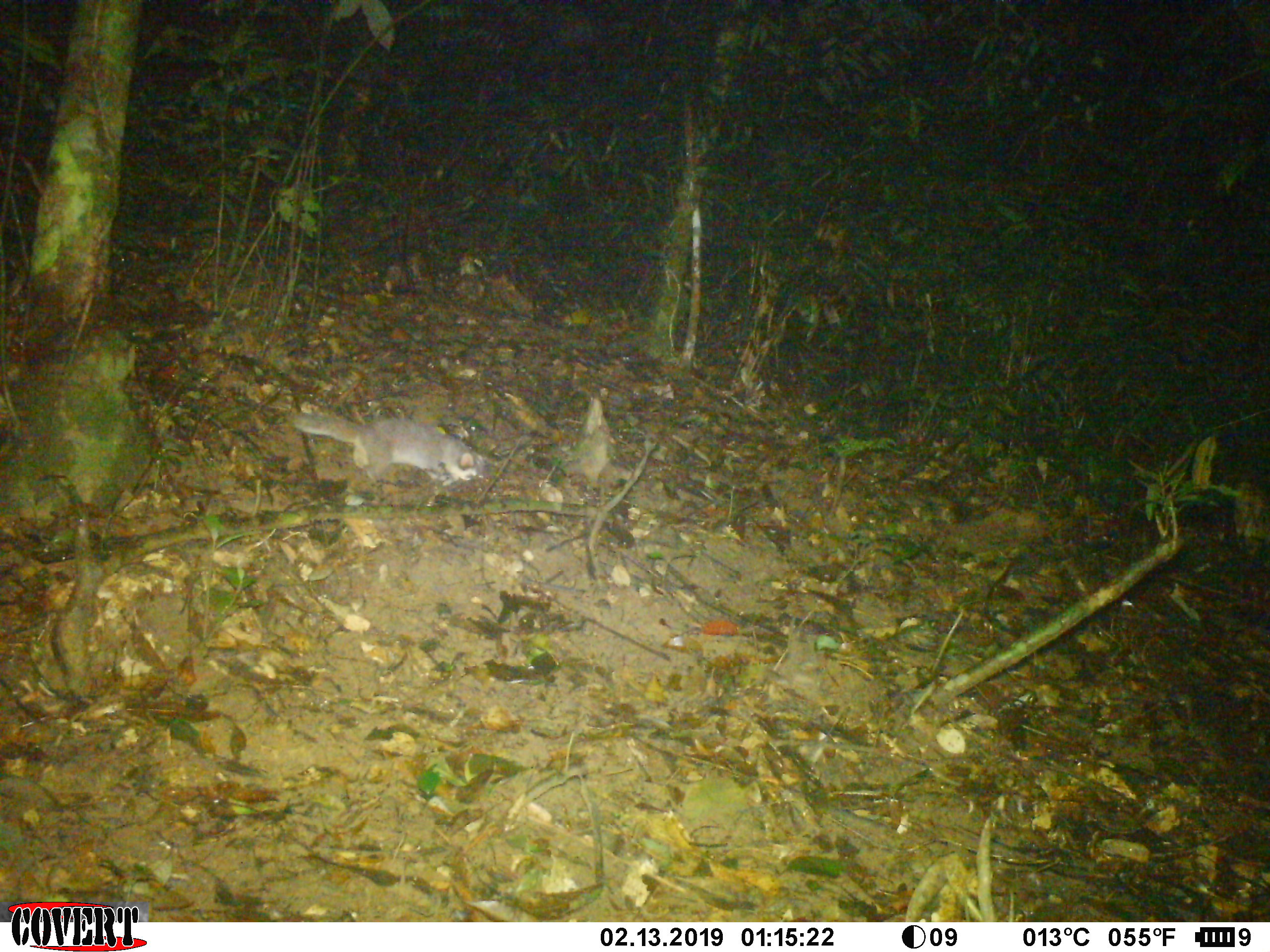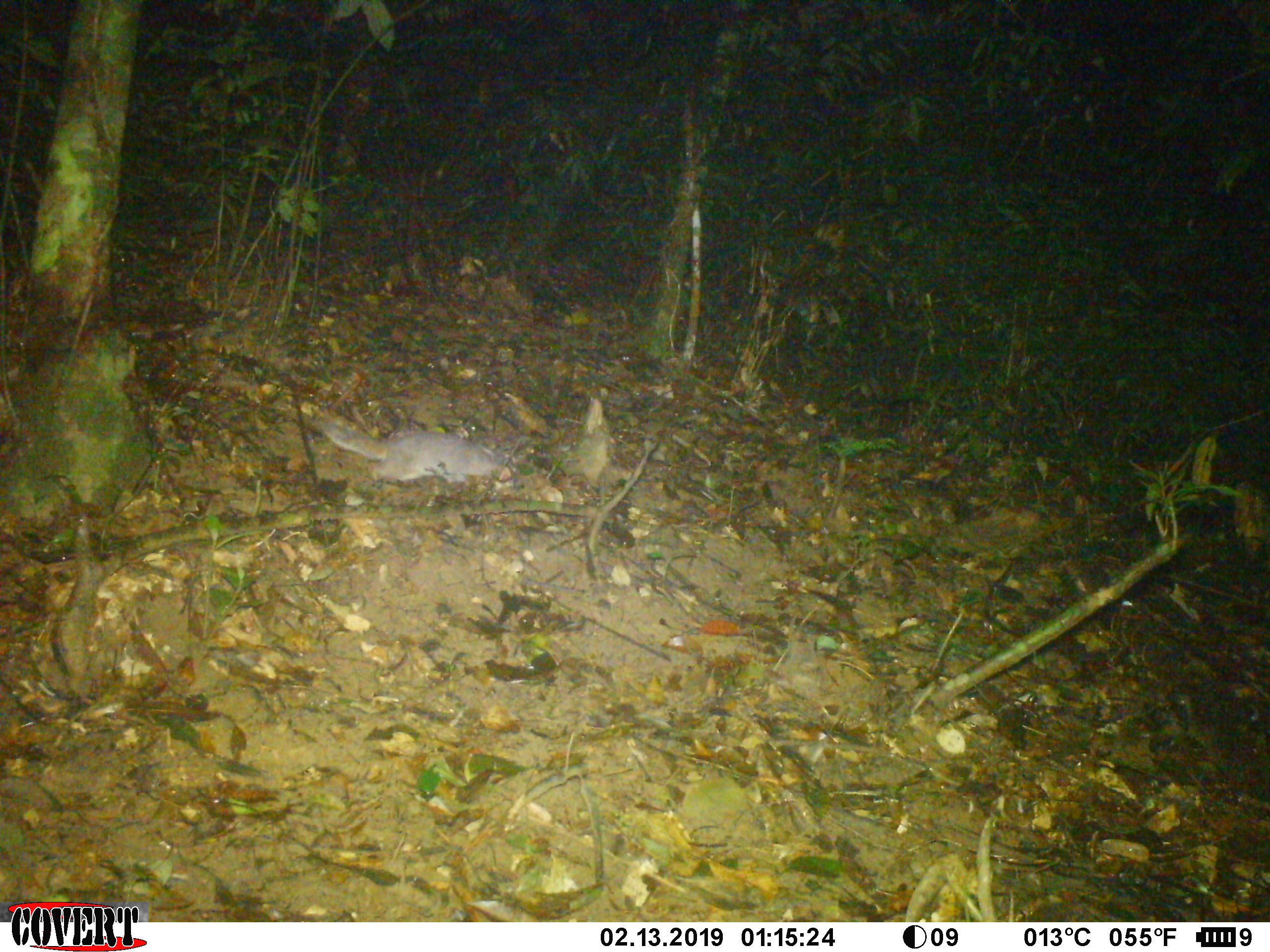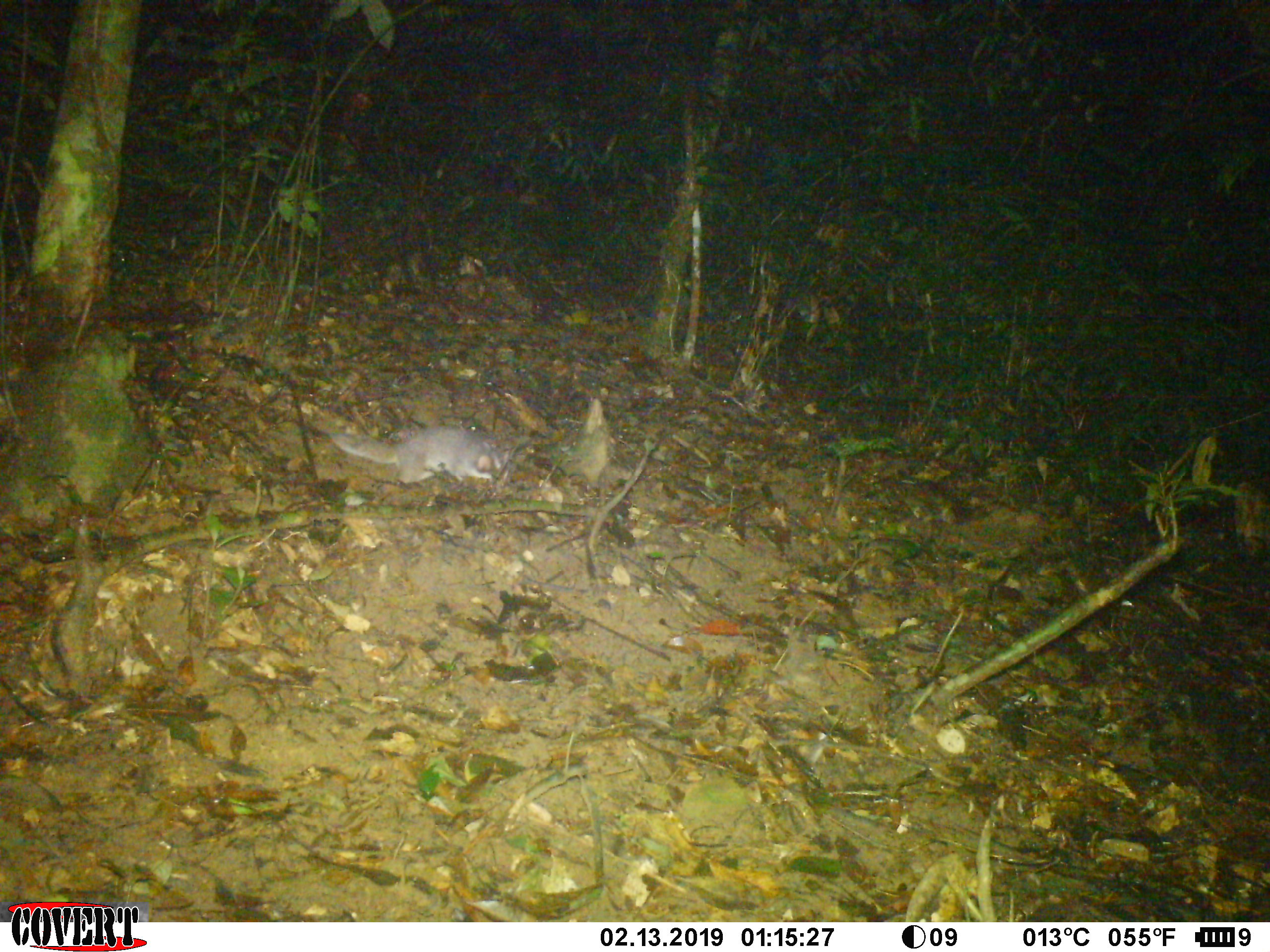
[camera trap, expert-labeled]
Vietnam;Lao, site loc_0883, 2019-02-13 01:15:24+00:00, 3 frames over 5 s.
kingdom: Animalia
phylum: Chordata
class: Mammalia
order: Carnivora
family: Mustelidae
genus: Melogale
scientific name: Melogale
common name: ferret badger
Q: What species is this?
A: Ferret badger (Melogale).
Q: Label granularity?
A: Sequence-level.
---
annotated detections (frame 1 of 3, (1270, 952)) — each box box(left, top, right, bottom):
ferret badger: box(285, 404, 486, 501)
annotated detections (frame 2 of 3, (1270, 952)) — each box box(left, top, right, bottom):
ferret badger: box(305, 411, 517, 490)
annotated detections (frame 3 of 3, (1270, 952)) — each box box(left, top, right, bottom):
ferret badger: box(321, 422, 512, 486)